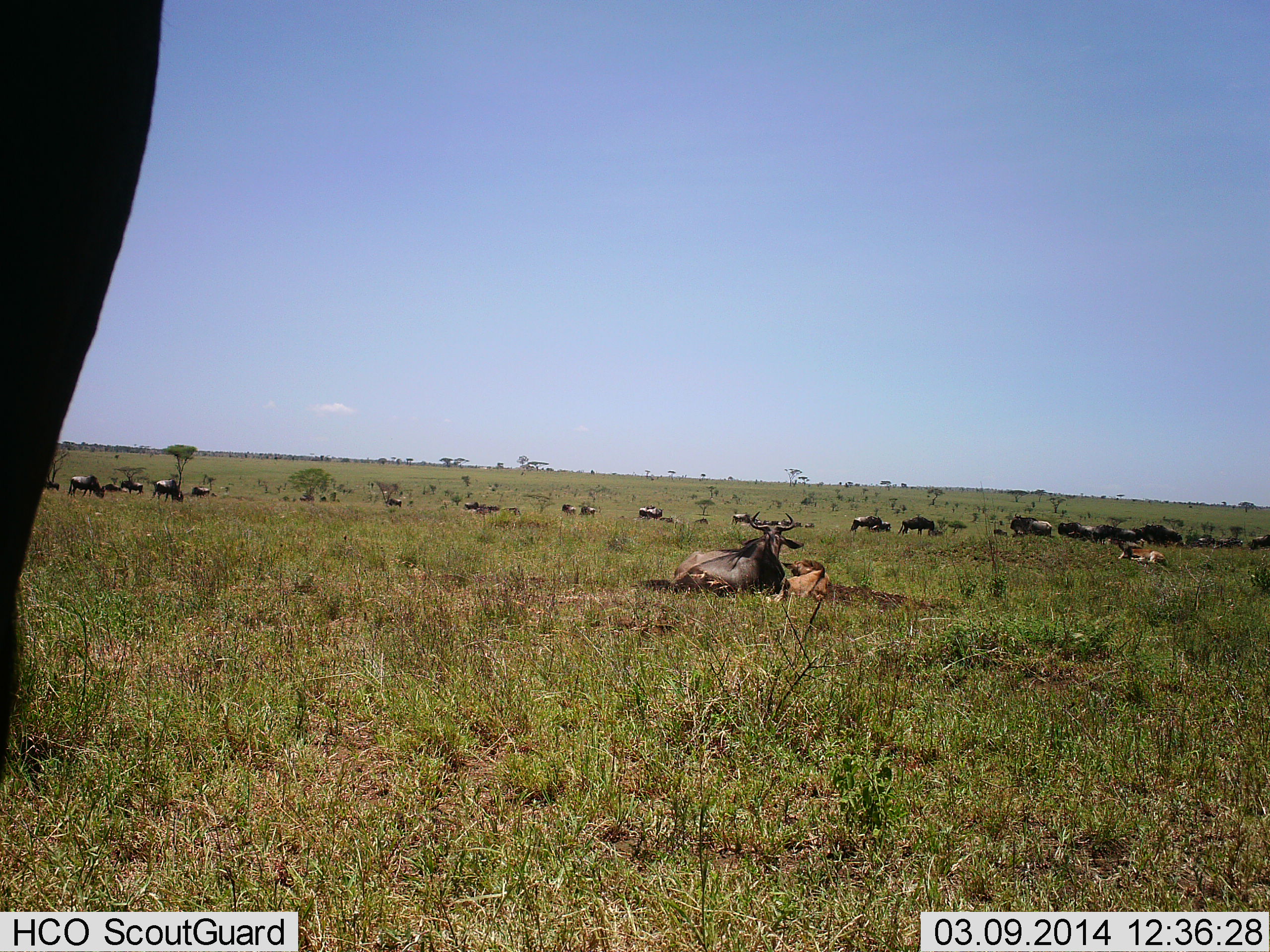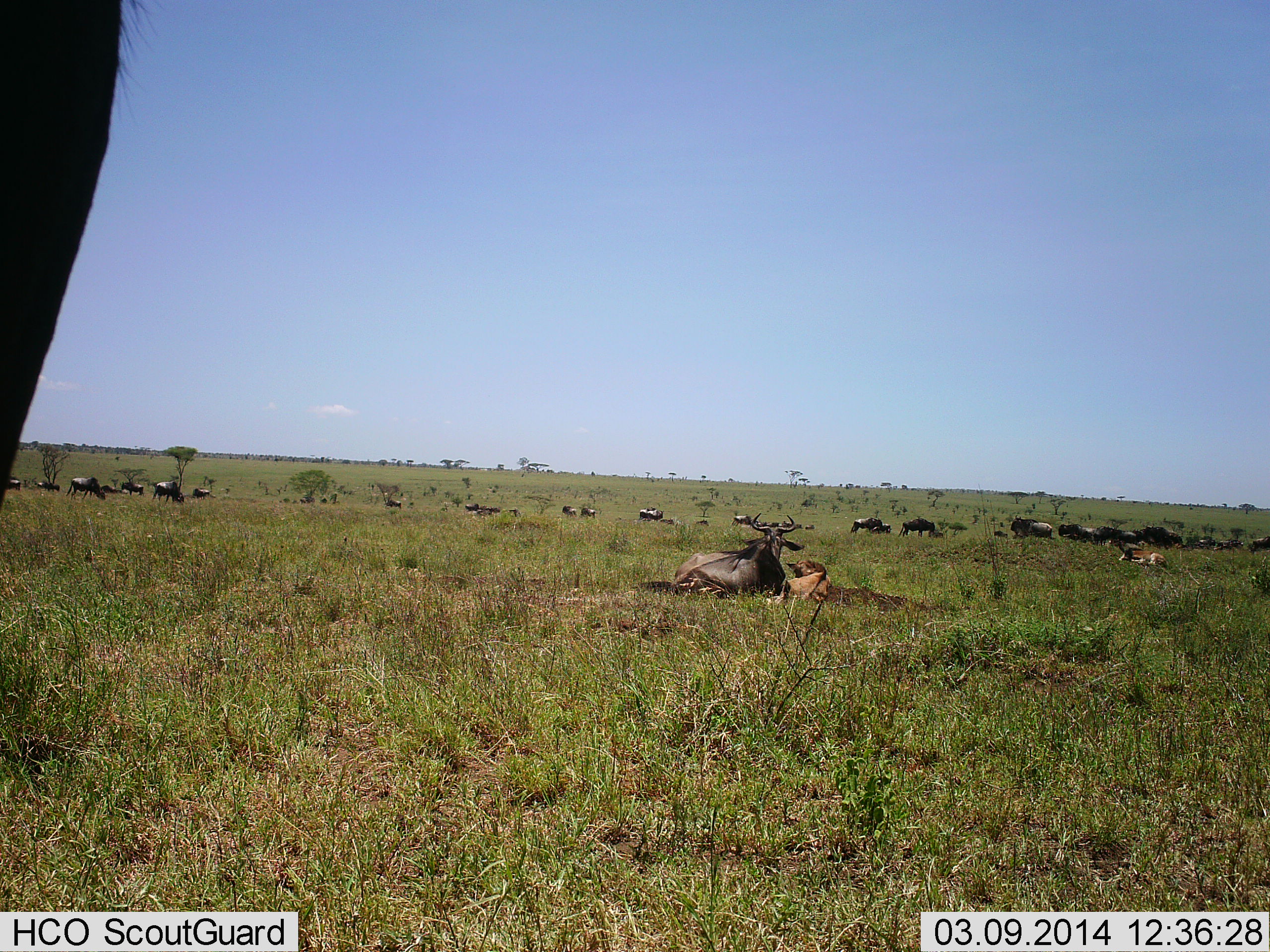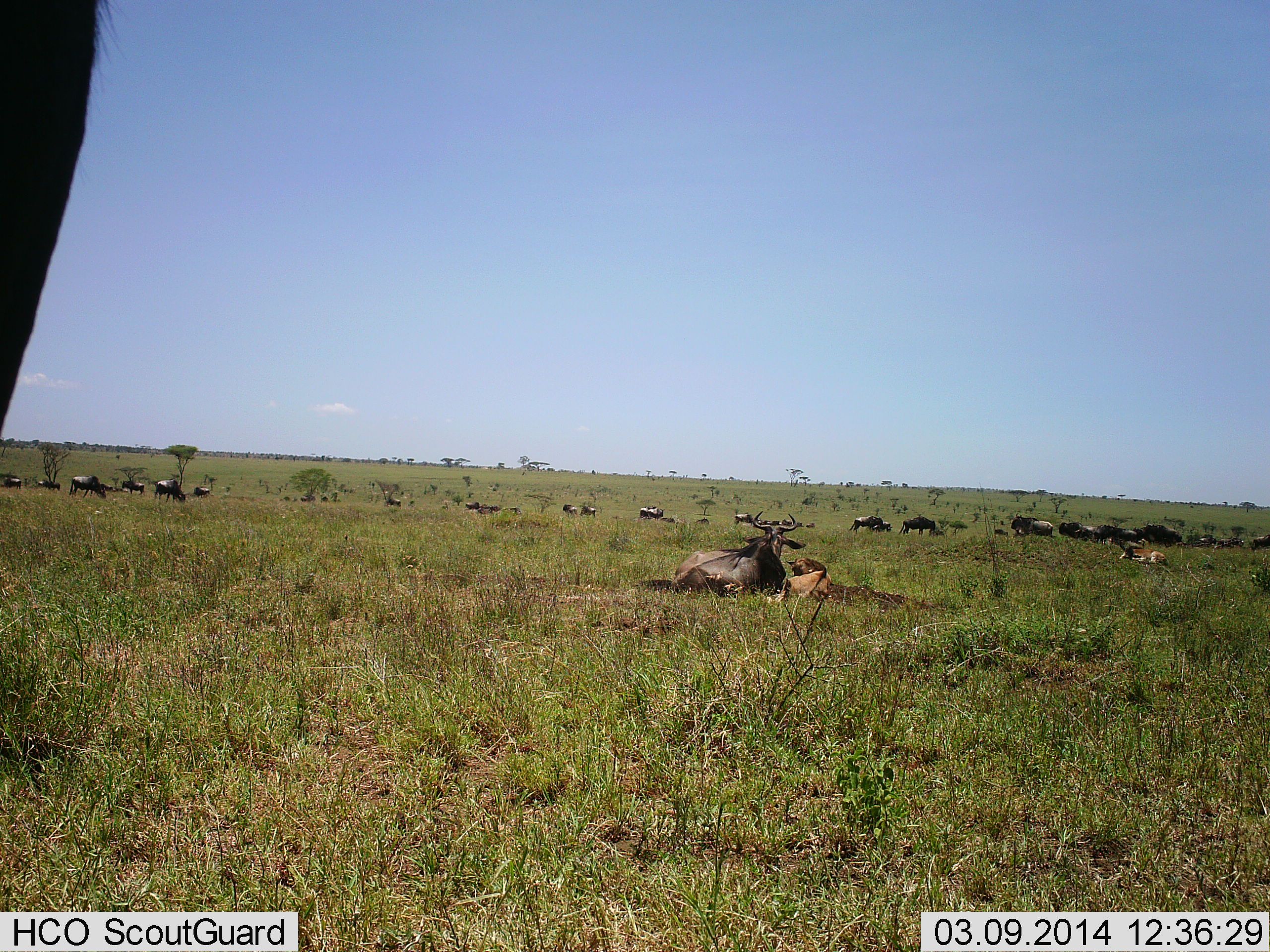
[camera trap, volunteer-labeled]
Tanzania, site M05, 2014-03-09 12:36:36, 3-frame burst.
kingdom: Animalia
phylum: Chordata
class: Mammalia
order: Artiodactyla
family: Bovidae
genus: Connochaetes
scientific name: Connochaetes taurinus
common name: blue wildebeest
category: wildebeest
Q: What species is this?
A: Wildebeest (blue wildebeest) (Connochaetes taurinus).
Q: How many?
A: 11-50.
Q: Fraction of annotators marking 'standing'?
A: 50%.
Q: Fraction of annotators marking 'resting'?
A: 70%.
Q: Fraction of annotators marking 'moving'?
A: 20%.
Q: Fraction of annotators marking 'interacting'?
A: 0%.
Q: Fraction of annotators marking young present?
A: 30%.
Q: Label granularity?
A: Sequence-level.